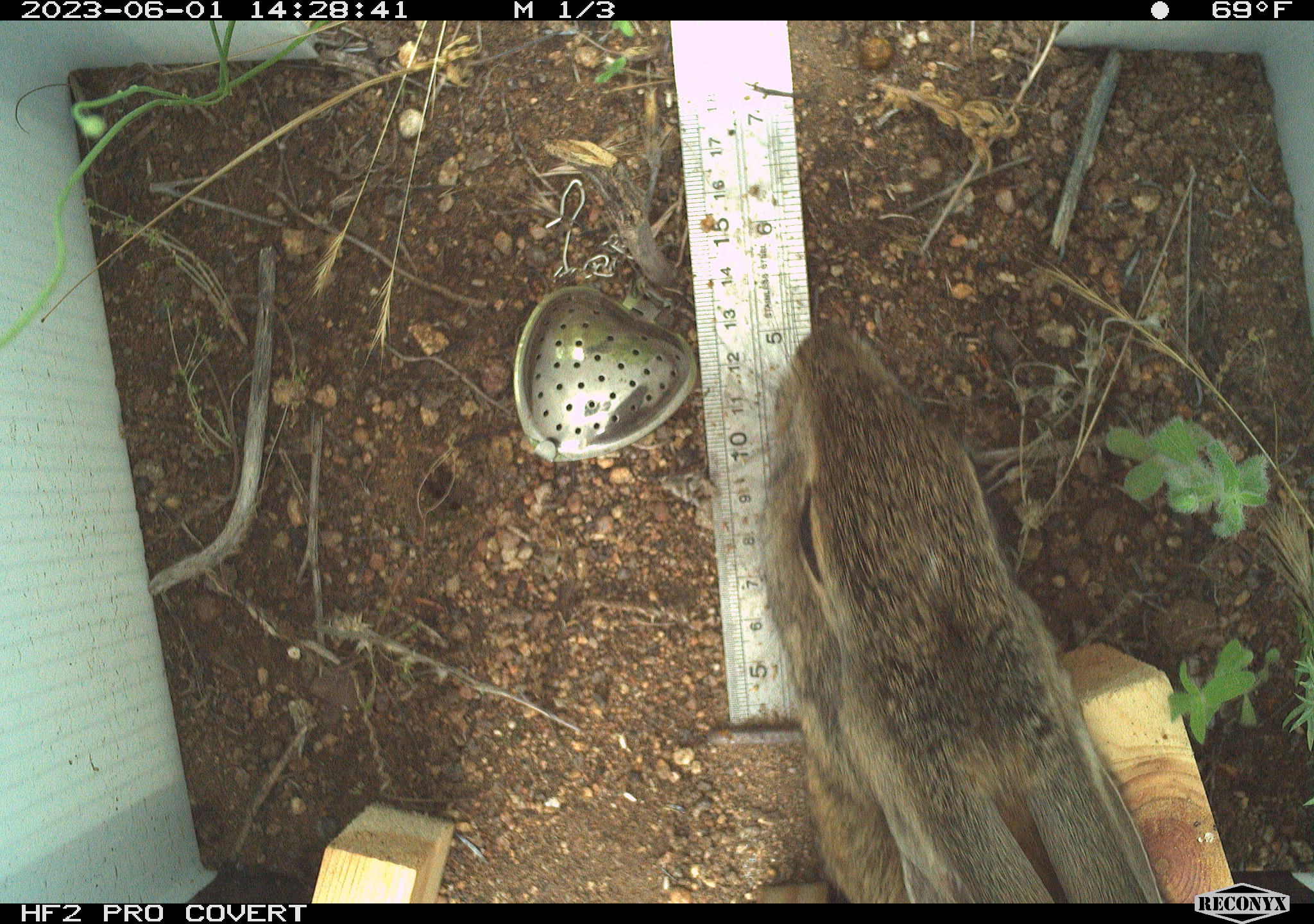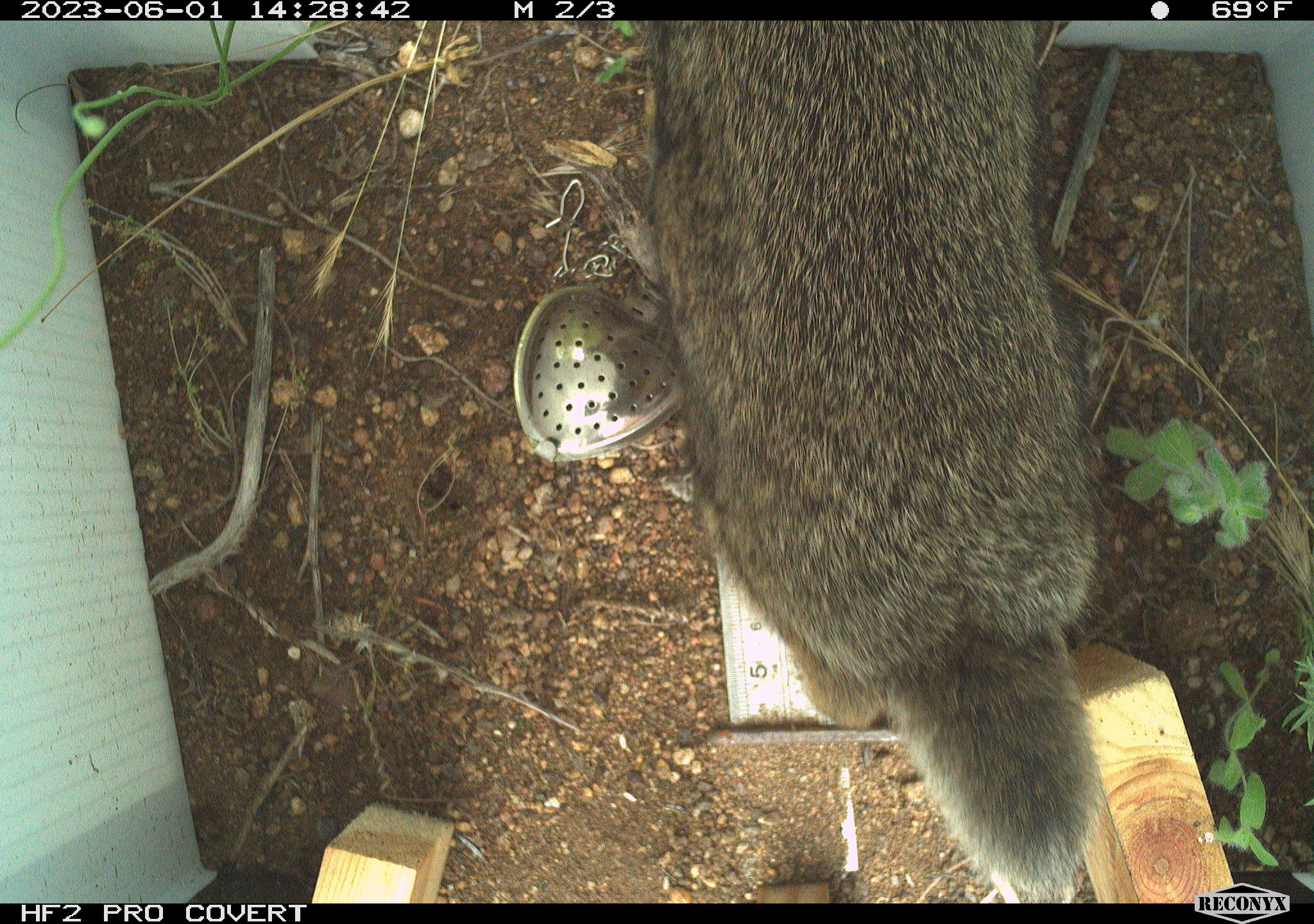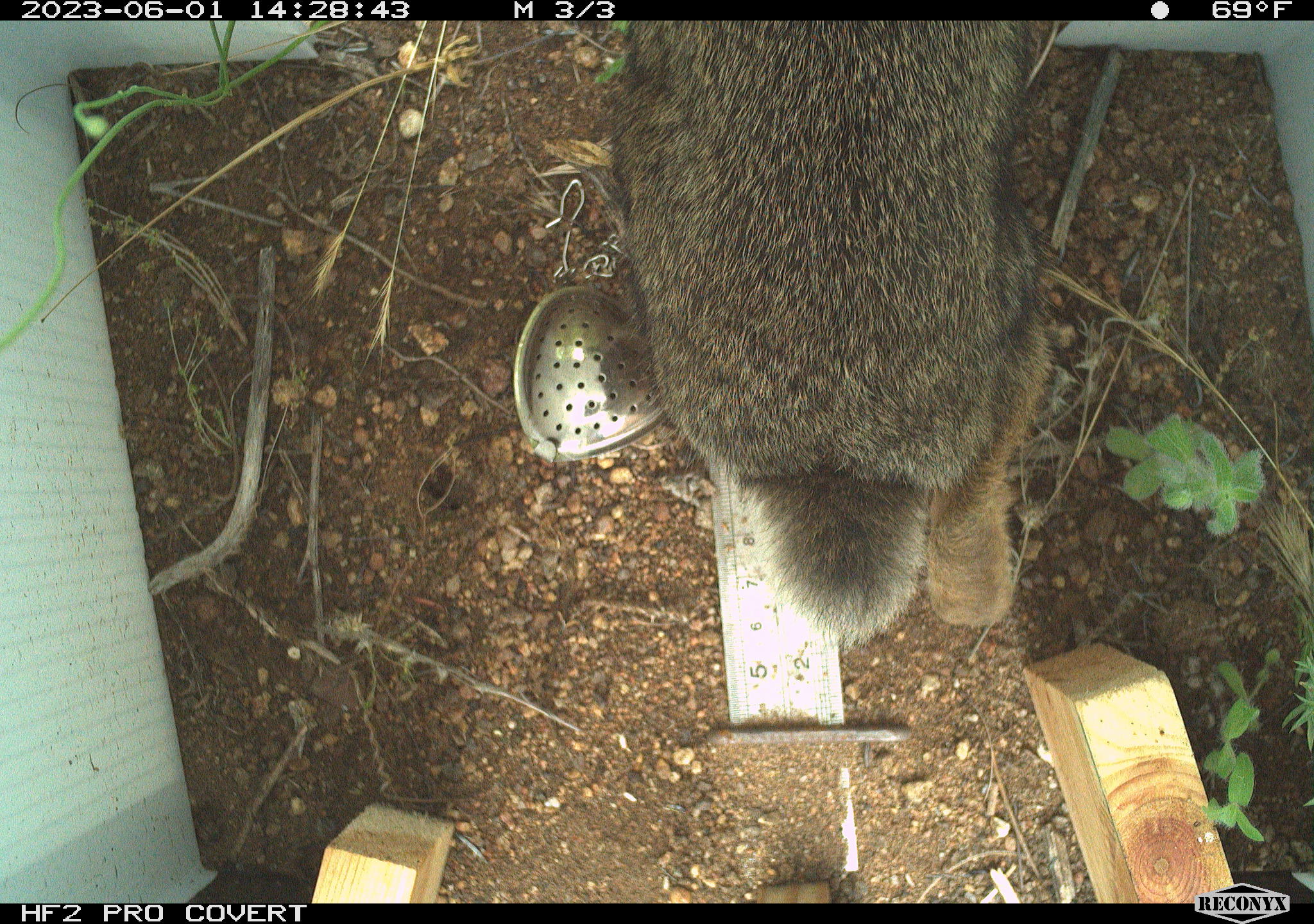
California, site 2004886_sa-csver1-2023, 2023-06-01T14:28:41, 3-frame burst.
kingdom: Animalia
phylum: Chordata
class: Mammalia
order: Lagomorpha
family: Leporidae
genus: Sylvilagus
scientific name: Sylvilagus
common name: cottontail rabbits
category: sylvilagus species